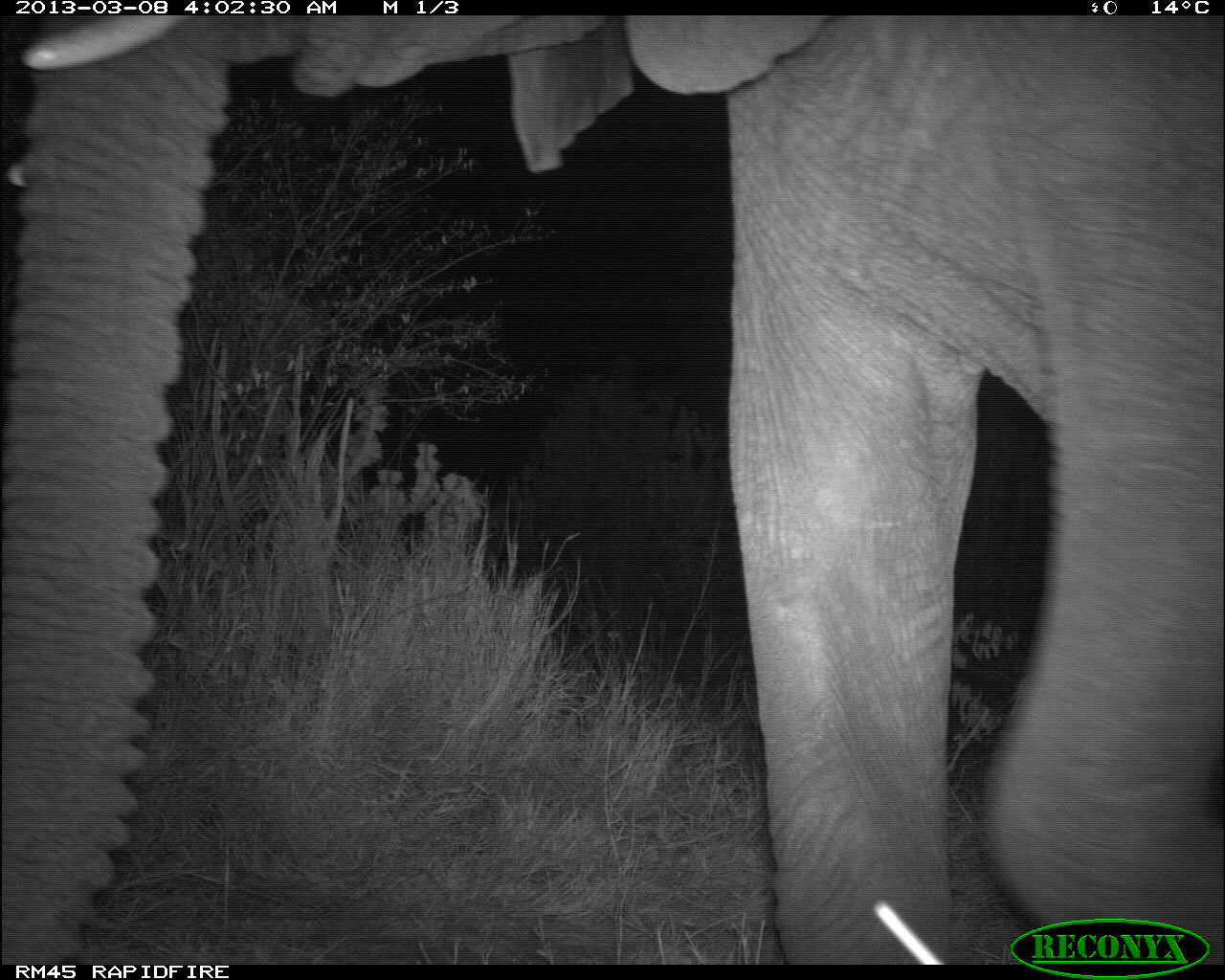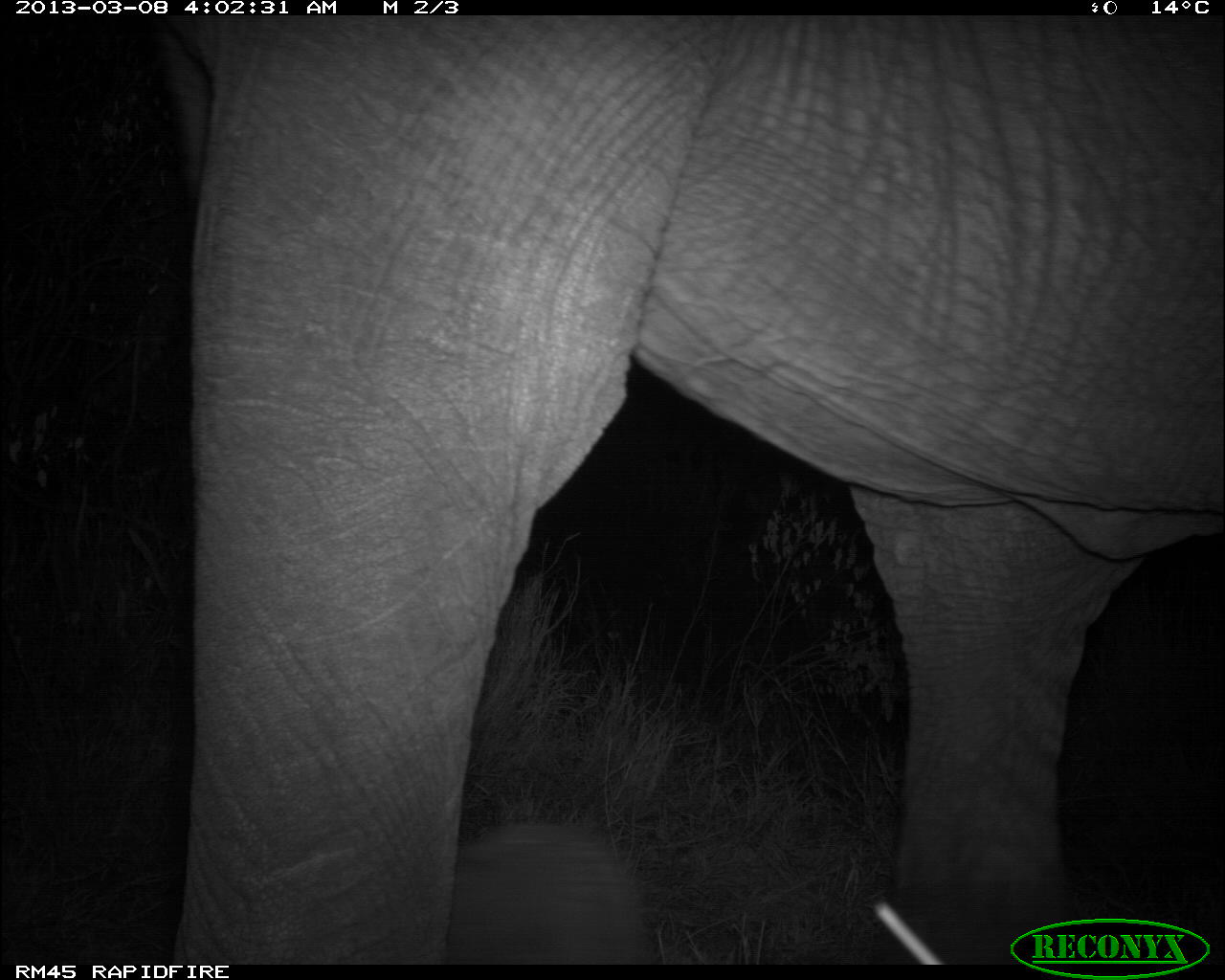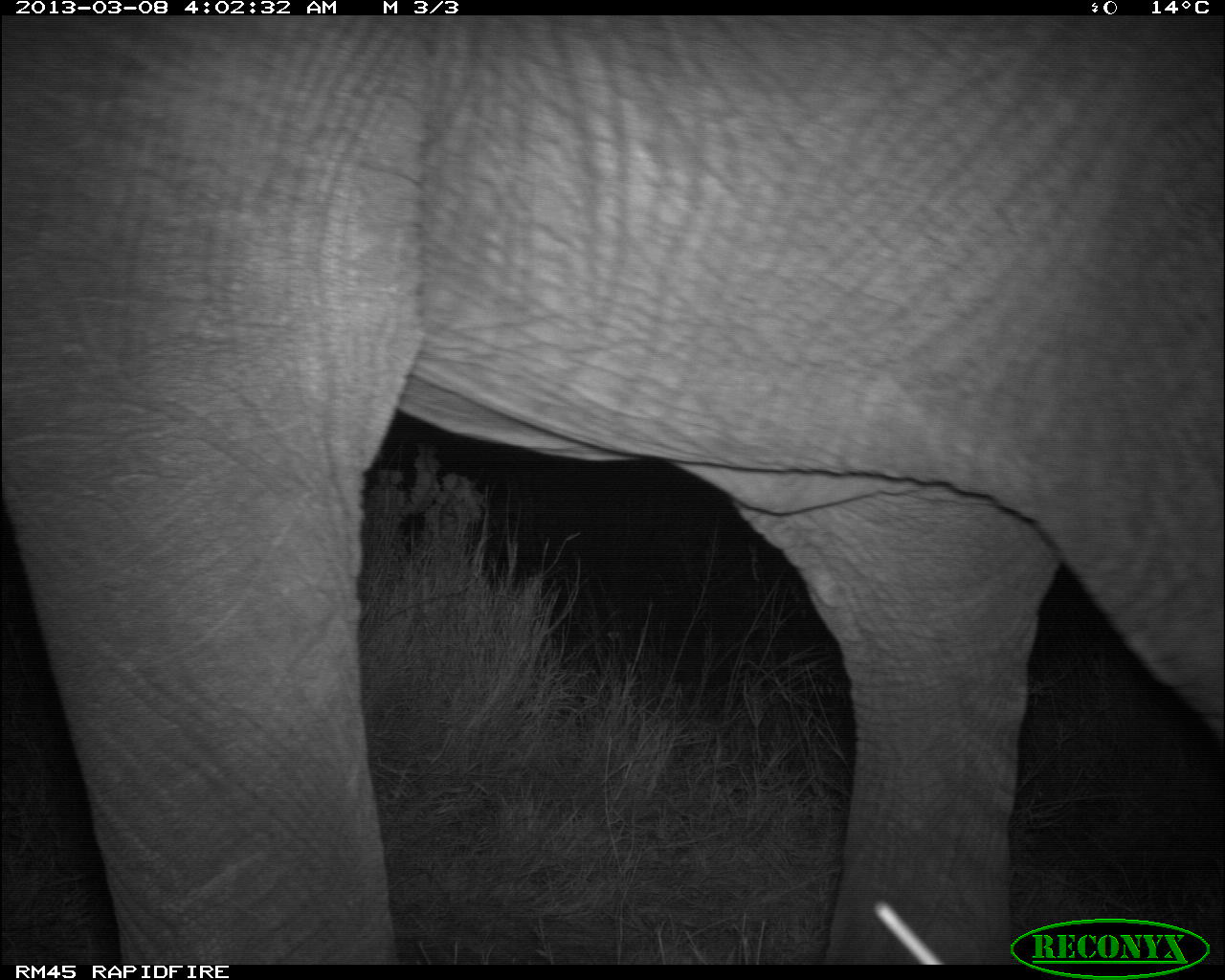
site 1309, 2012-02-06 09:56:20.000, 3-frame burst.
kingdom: Animalia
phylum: Chordata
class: Mammalia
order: Artiodactyla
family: Bovidae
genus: Madoqua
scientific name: Madoqua guentheri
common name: günther's dik-dik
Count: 1.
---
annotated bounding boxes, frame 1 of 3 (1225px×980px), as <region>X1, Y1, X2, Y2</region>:
madoqua guentheri: <region>1, 16, 1225, 963</region>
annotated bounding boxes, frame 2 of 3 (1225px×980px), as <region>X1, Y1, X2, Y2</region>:
madoqua guentheri: <region>162, 11, 1225, 962</region>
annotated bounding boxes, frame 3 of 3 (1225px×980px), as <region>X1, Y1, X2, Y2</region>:
madoqua guentheri: <region>2, 15, 1223, 965</region>